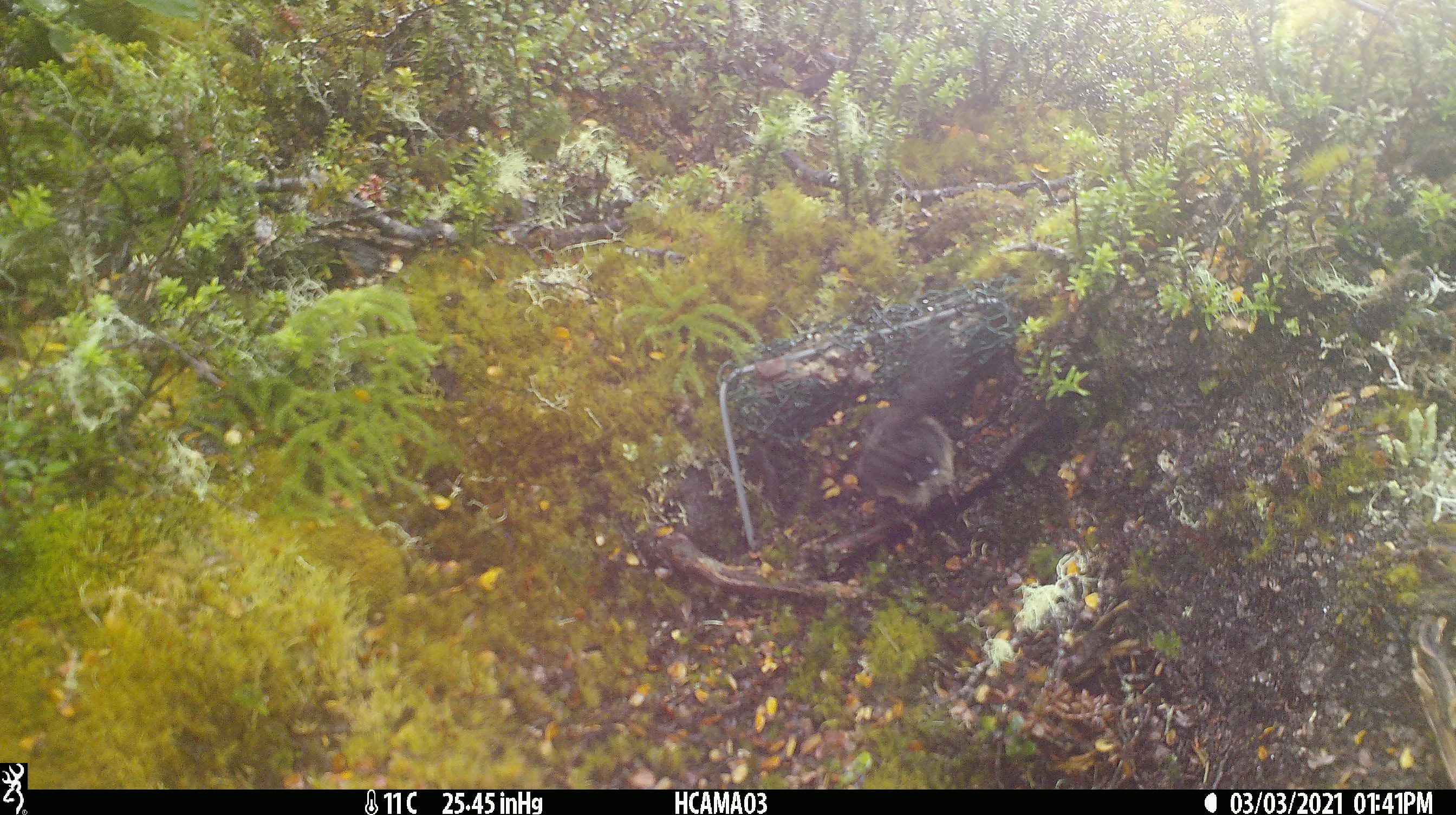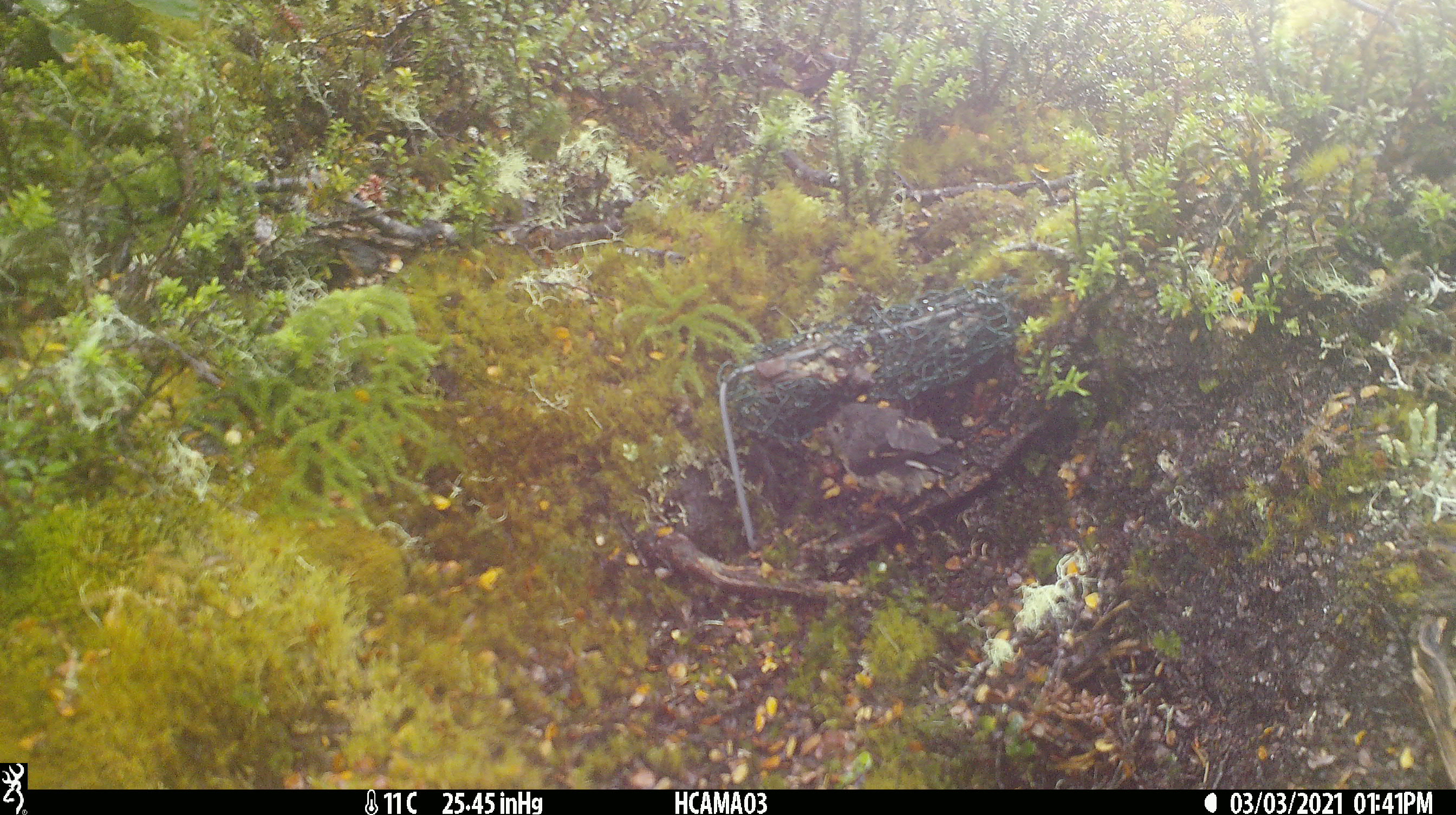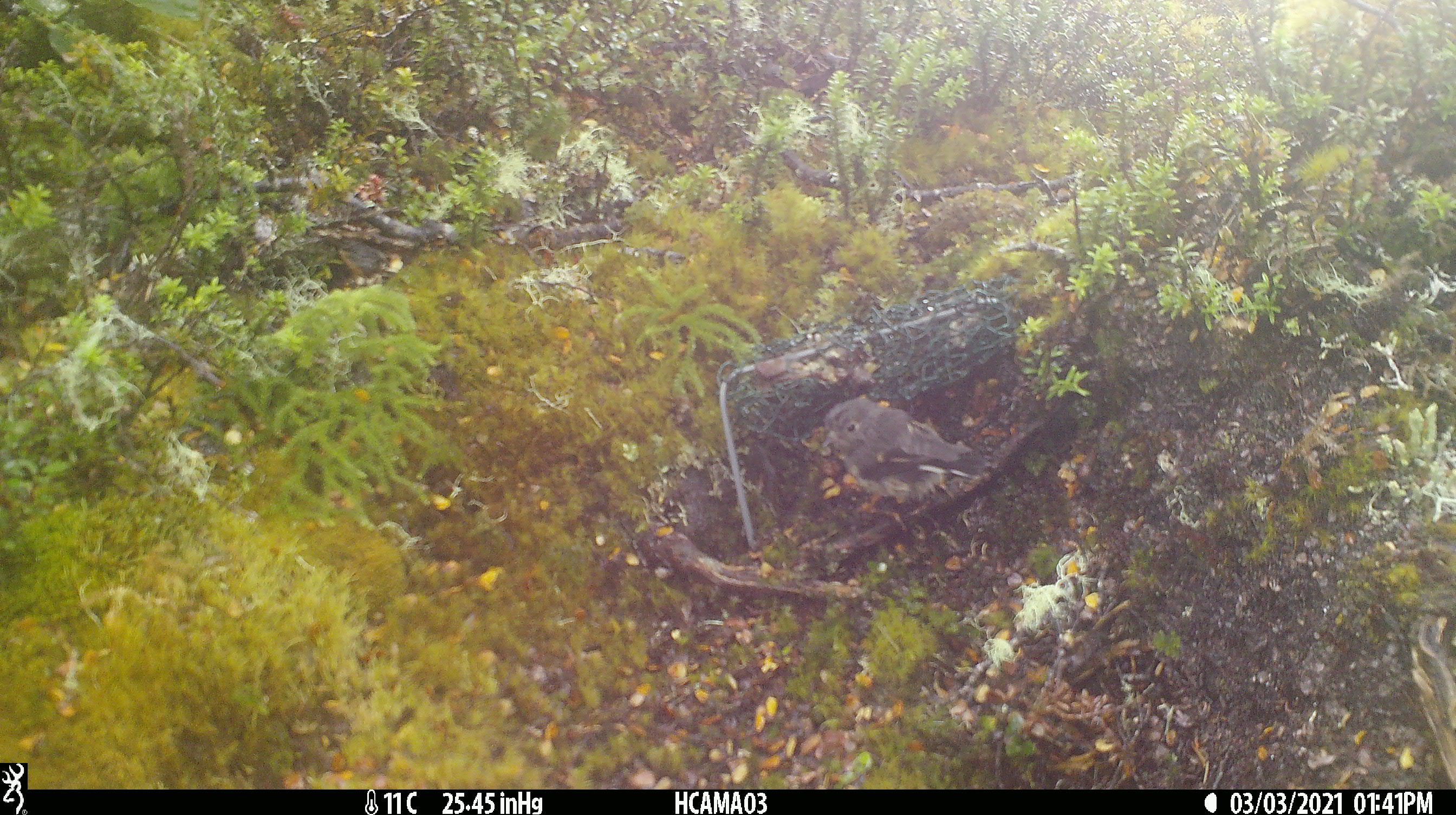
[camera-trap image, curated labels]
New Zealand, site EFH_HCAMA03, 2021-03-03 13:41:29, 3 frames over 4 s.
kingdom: Animalia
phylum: Chordata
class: Aves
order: Passeriformes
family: Petroicidae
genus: Petroica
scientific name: Petroica macrocephala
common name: tomtit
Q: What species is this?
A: Tomtit (Petroica macrocephala).